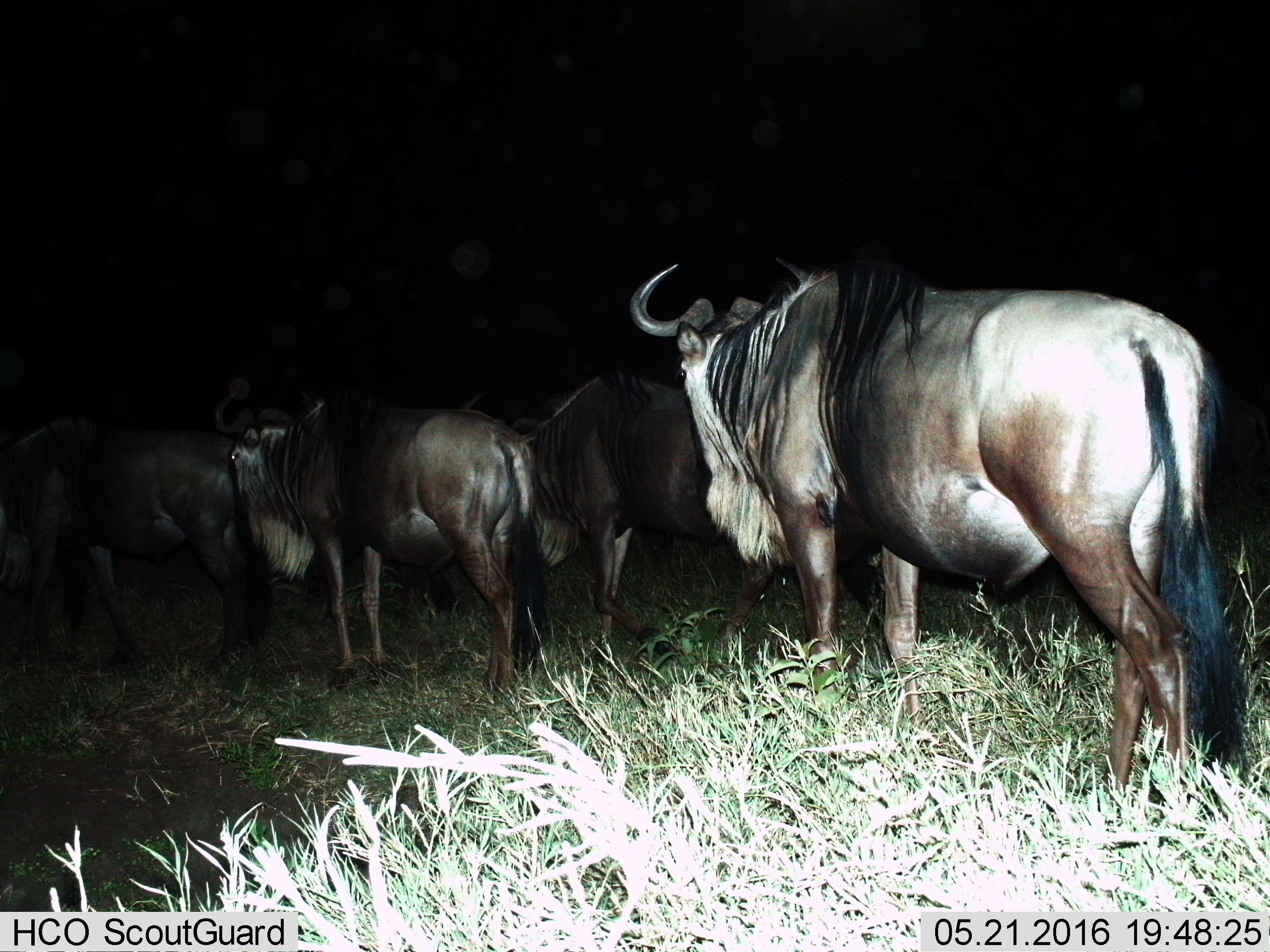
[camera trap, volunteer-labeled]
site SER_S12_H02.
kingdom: Animalia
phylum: Chordata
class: Mammalia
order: Artiodactyla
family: Bovidae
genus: Connochaetes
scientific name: Connochaetes taurinus taurinus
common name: blue wildebeest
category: wildebeestblue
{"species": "wildebeestblue (blue wildebeest) (Connochaetes taurinus taurinus)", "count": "4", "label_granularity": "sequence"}